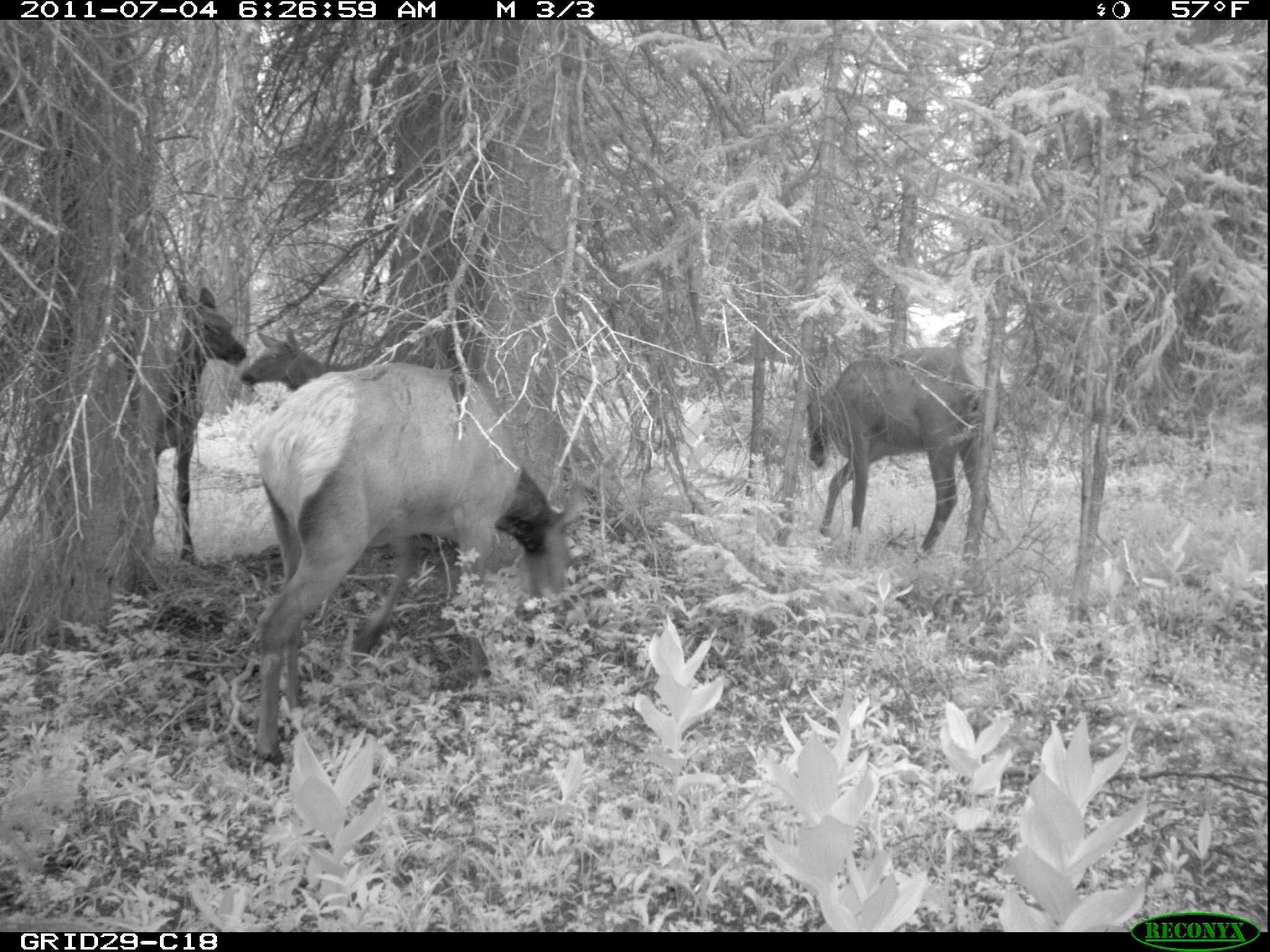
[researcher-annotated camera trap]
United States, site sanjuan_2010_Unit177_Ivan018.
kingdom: Animalia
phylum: Chordata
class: Mammalia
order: Artiodactyla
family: Cervidae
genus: Cervus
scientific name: Cervus elaphus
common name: red deer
Cervus elaphus (red deer).